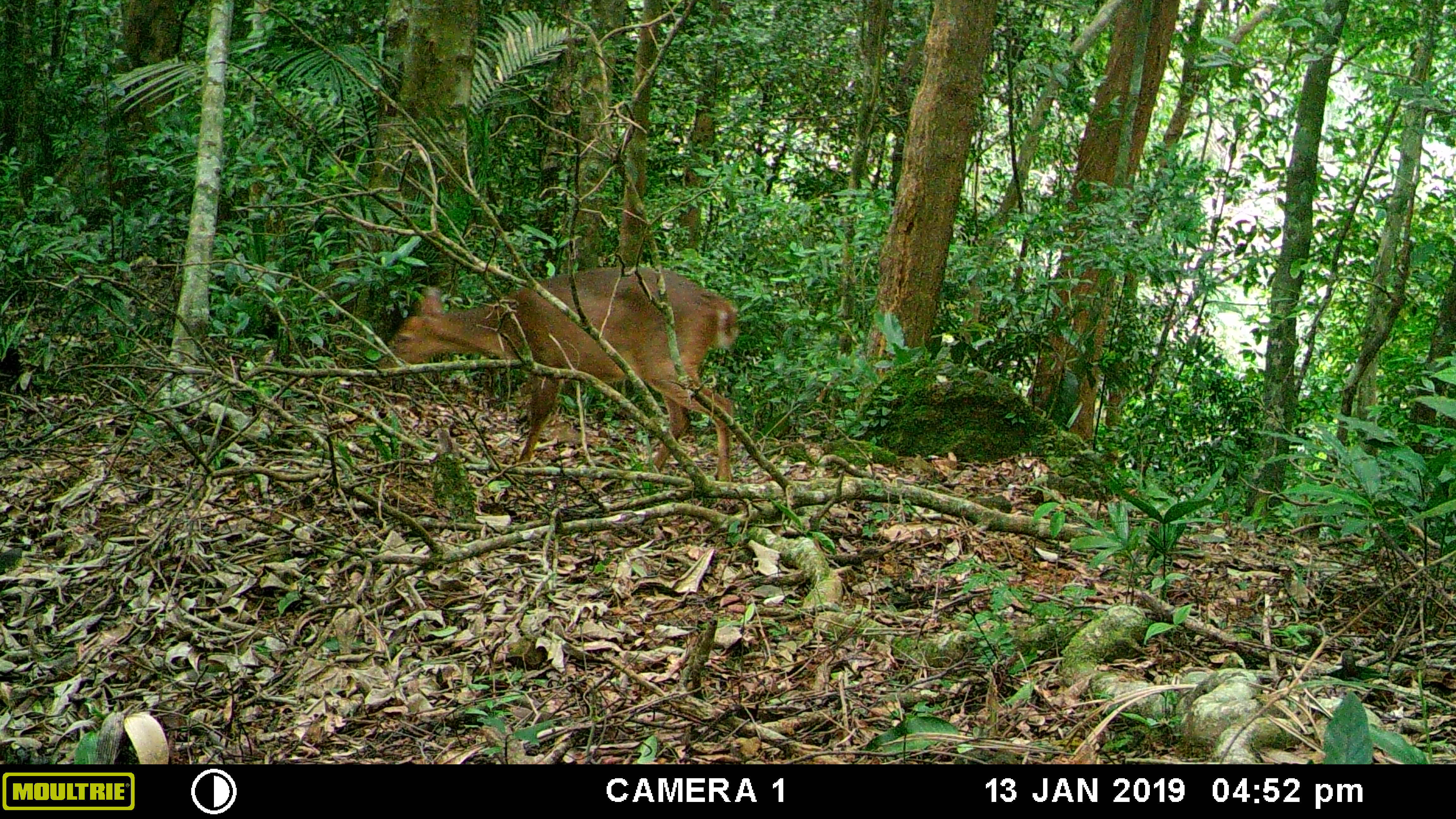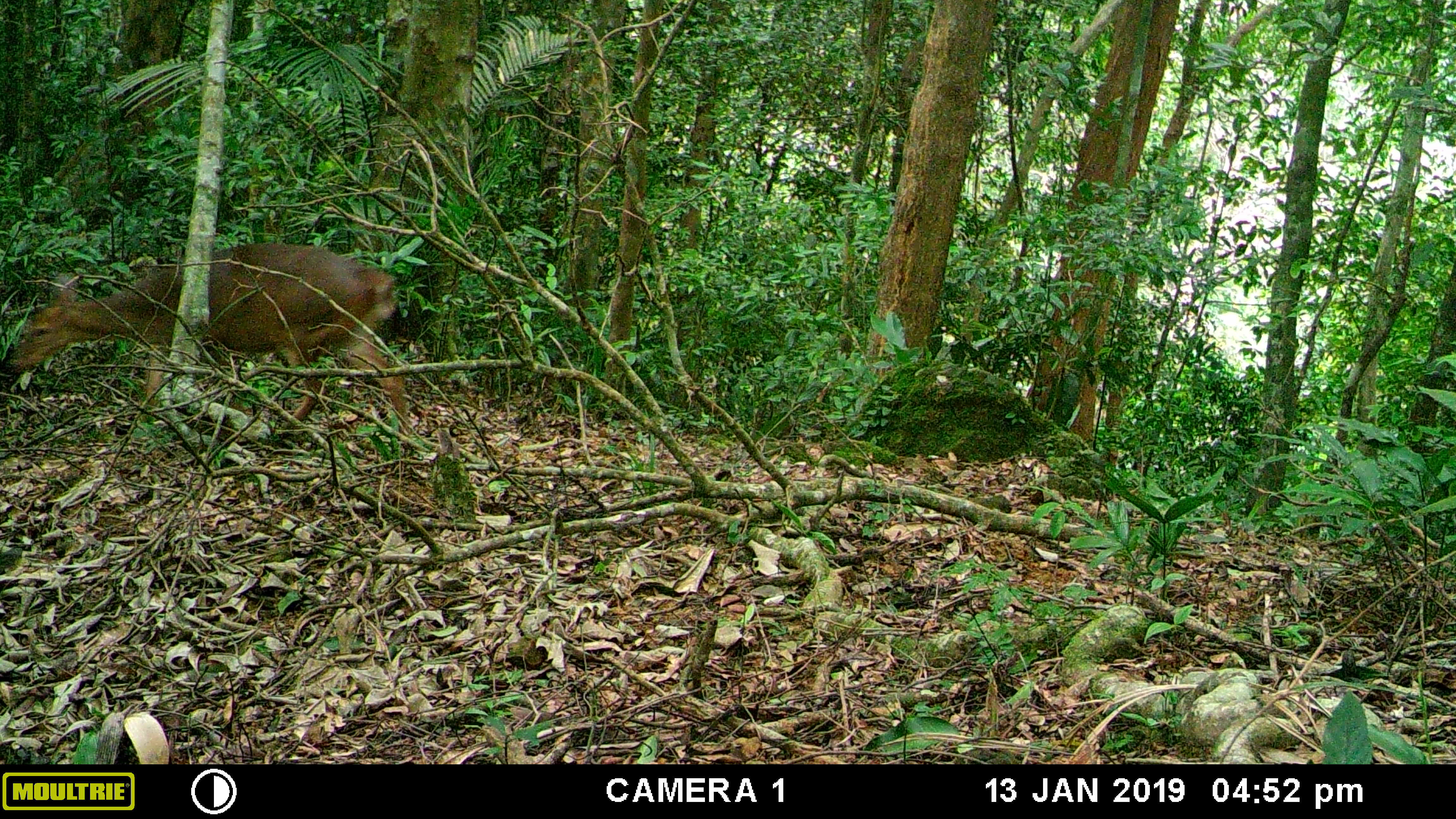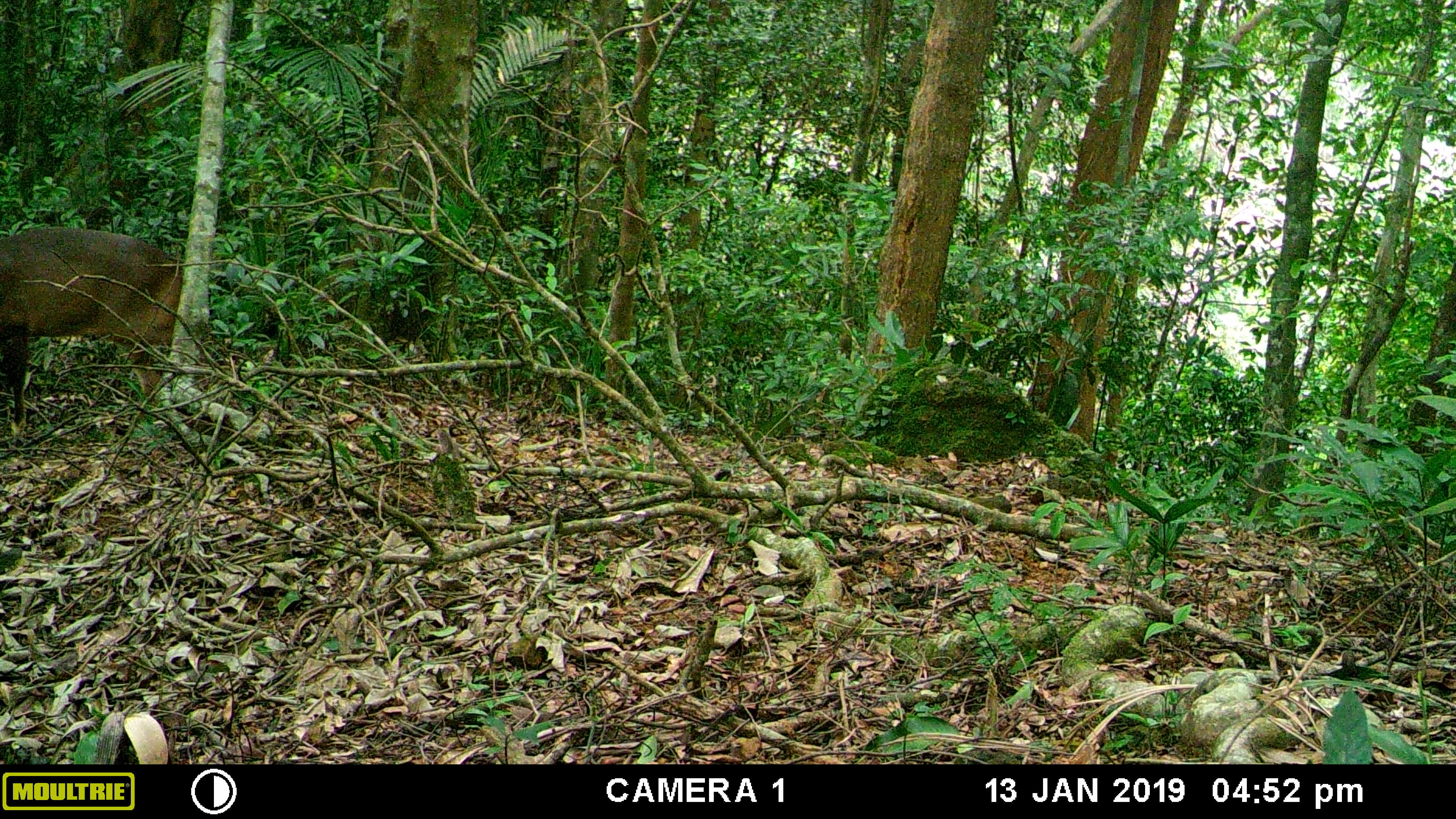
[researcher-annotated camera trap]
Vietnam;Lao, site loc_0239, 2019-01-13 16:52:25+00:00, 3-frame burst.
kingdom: Animalia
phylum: Chordata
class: Mammalia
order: Artiodactyla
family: Cervidae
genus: Muntiacus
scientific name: Muntiacus vuquangensis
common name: large-antlered muntjac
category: large antlered muntjac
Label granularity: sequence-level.